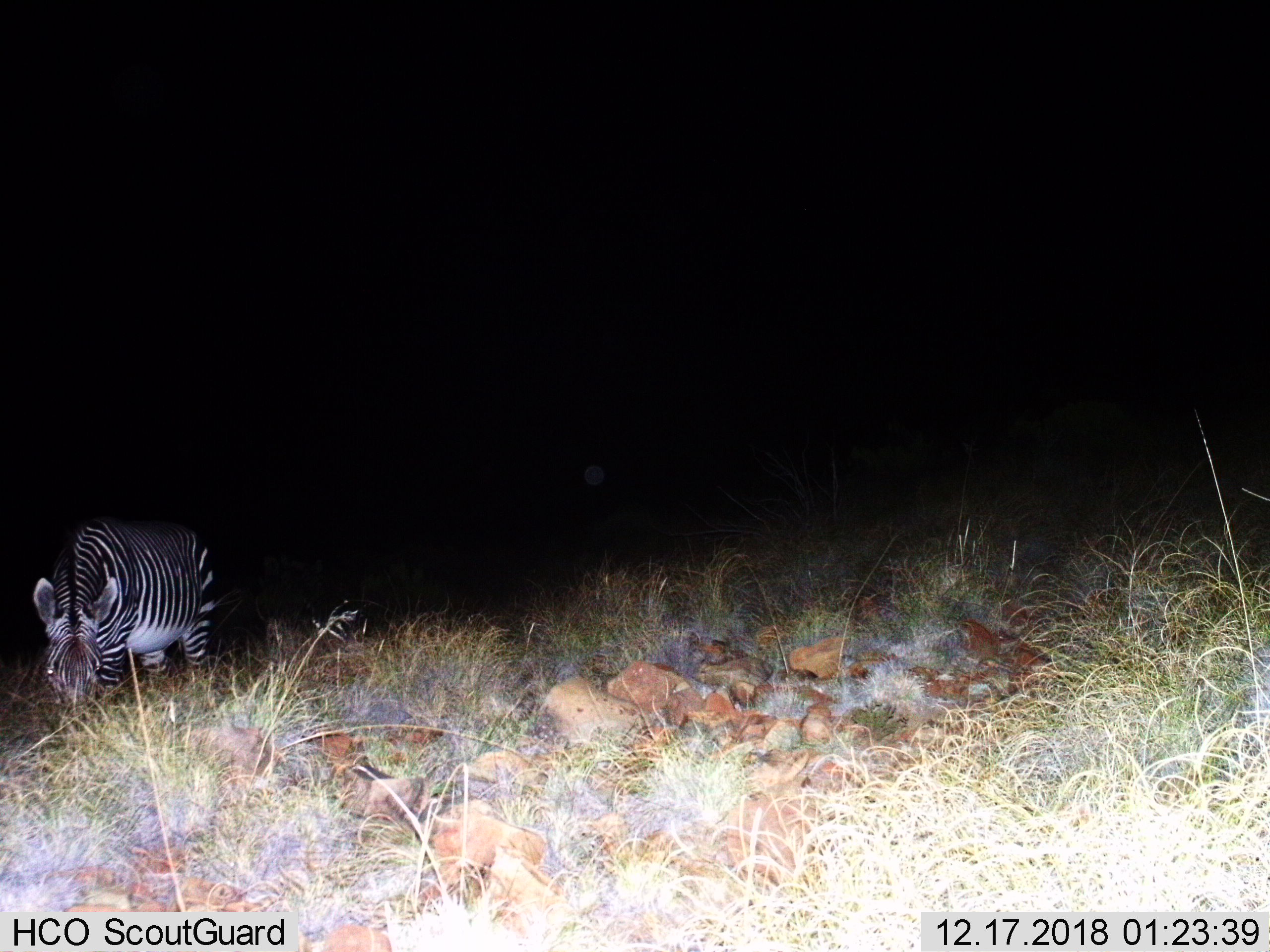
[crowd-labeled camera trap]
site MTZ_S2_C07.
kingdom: Animalia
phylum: Chordata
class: Mammalia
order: Perissodactyla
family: Equidae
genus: Equus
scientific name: Equus zebra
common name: mountain zebra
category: zebramountain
Zebramountain (mountain zebra) (Equus zebra), count 1. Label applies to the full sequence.